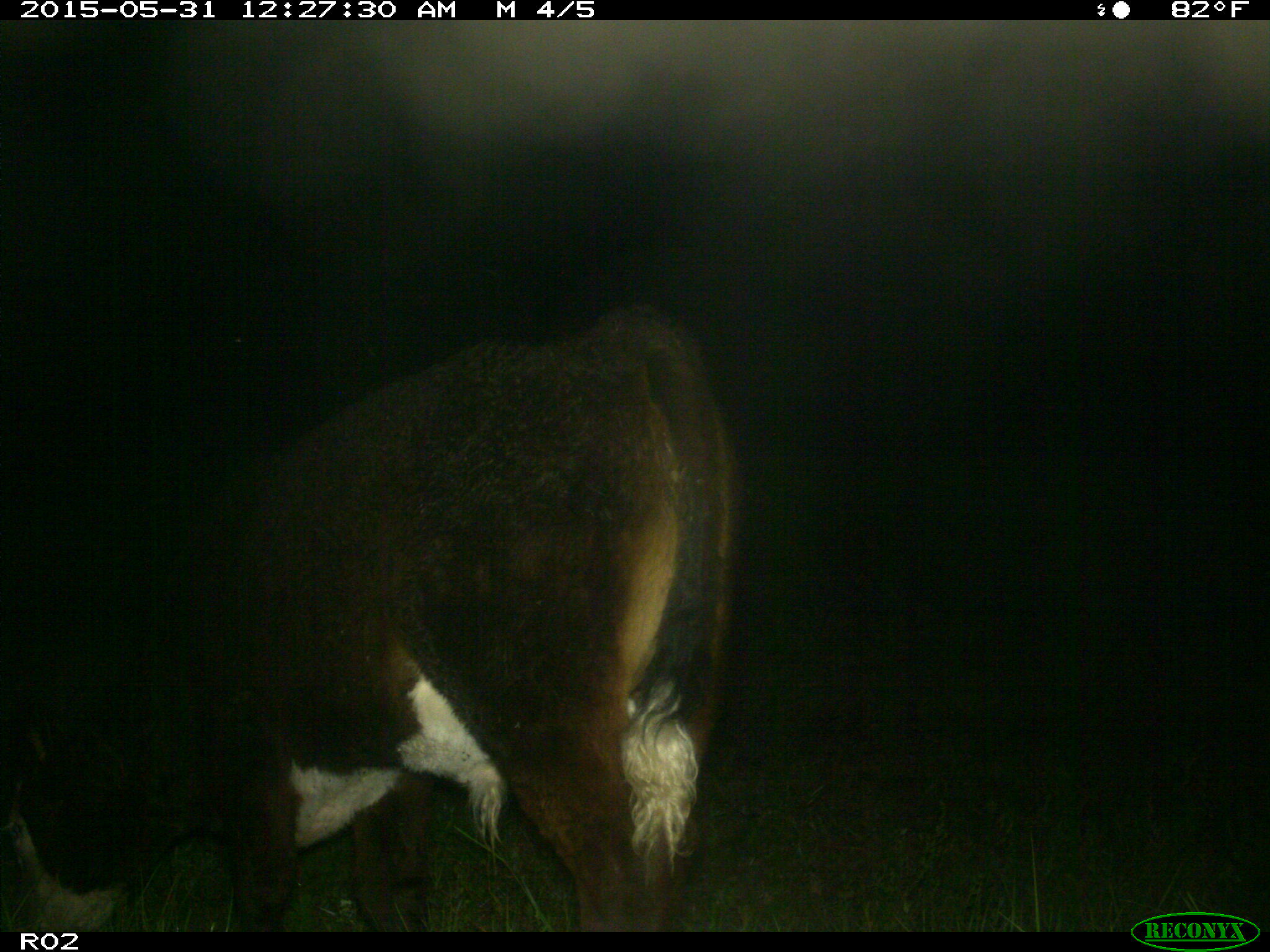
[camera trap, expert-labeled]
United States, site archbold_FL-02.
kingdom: Animalia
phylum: Chordata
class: Mammalia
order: Artiodactyla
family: Bovidae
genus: Bos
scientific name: Bos taurus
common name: domestic cow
Bos taurus (domestic cow).